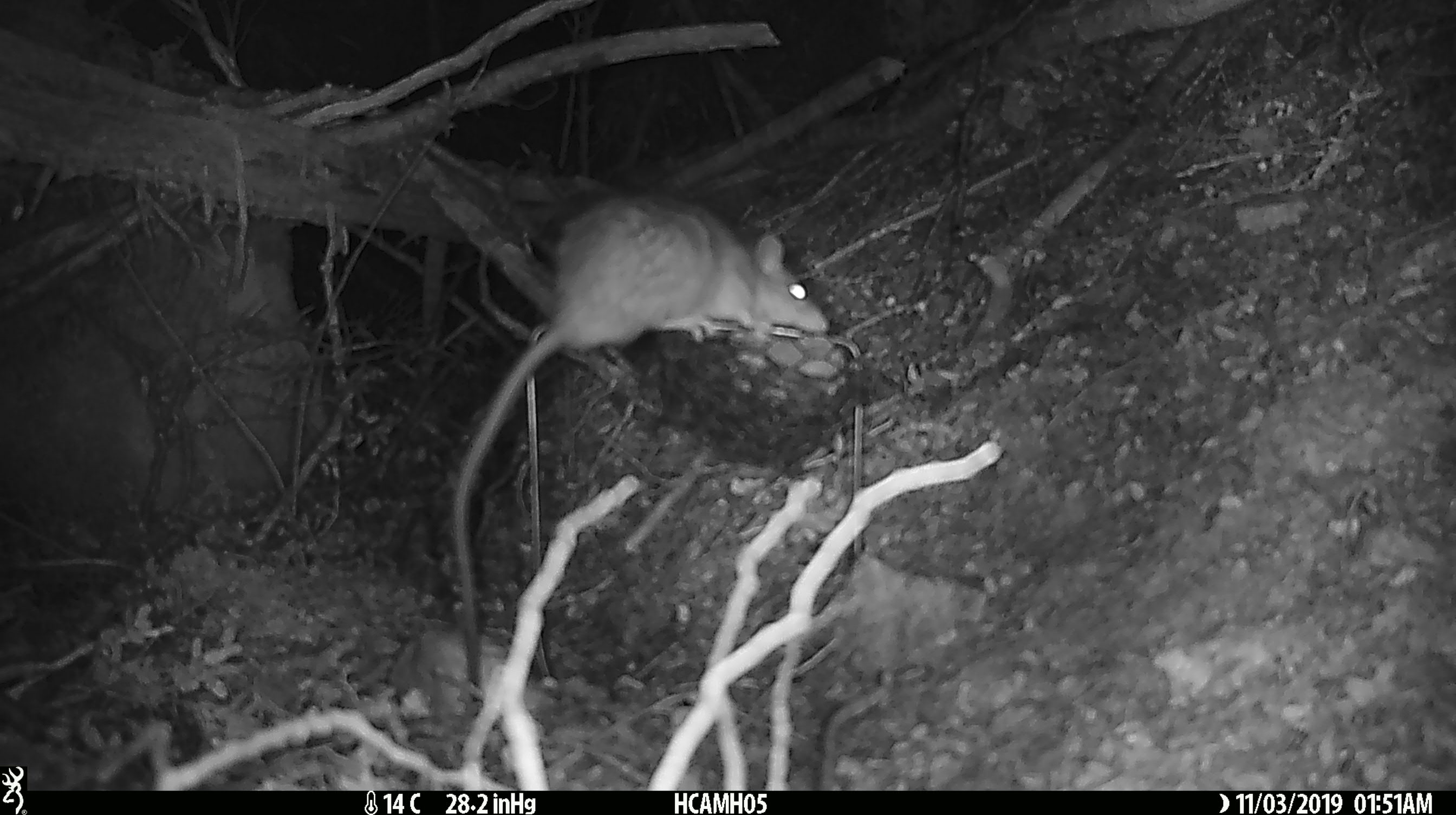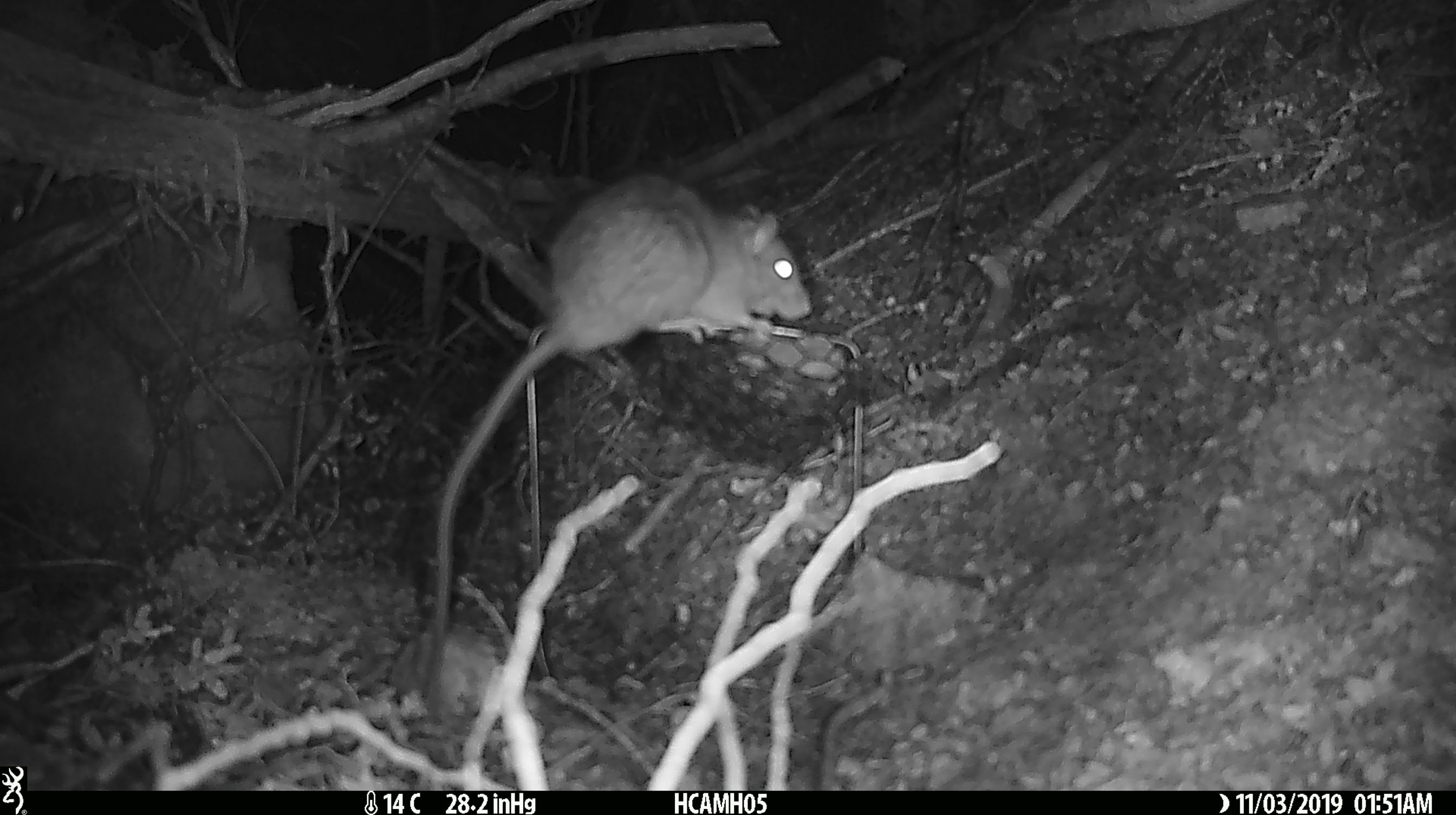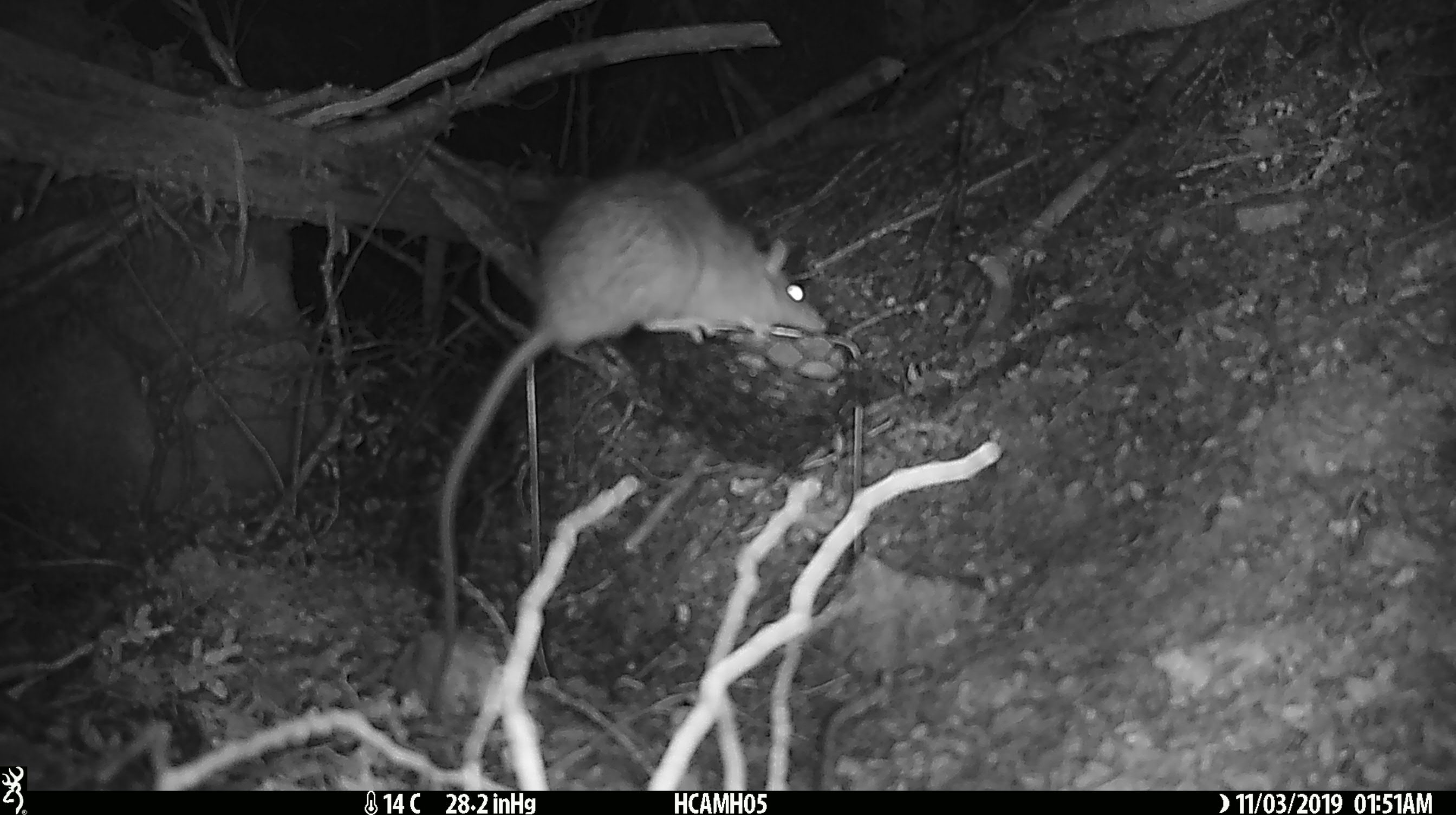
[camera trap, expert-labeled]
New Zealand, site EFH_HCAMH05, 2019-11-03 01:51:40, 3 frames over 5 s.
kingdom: Animalia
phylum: Chordata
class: Mammalia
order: Rodentia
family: Muridae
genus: Rattus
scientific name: Rattus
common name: rat